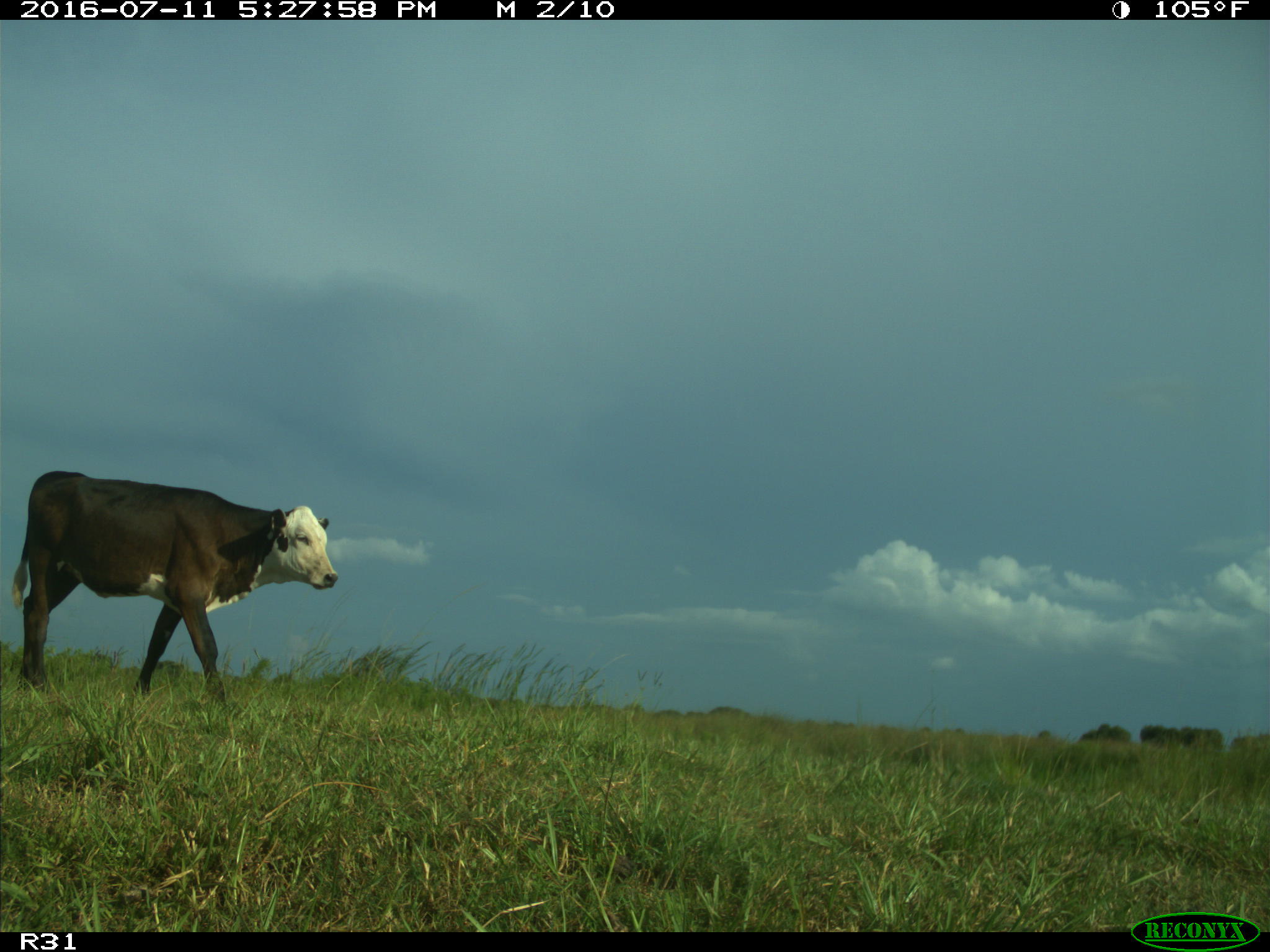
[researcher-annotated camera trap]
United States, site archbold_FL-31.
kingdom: Animalia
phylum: Chordata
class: Mammalia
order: Artiodactyla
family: Bovidae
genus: Bos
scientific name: Bos taurus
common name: domestic cow